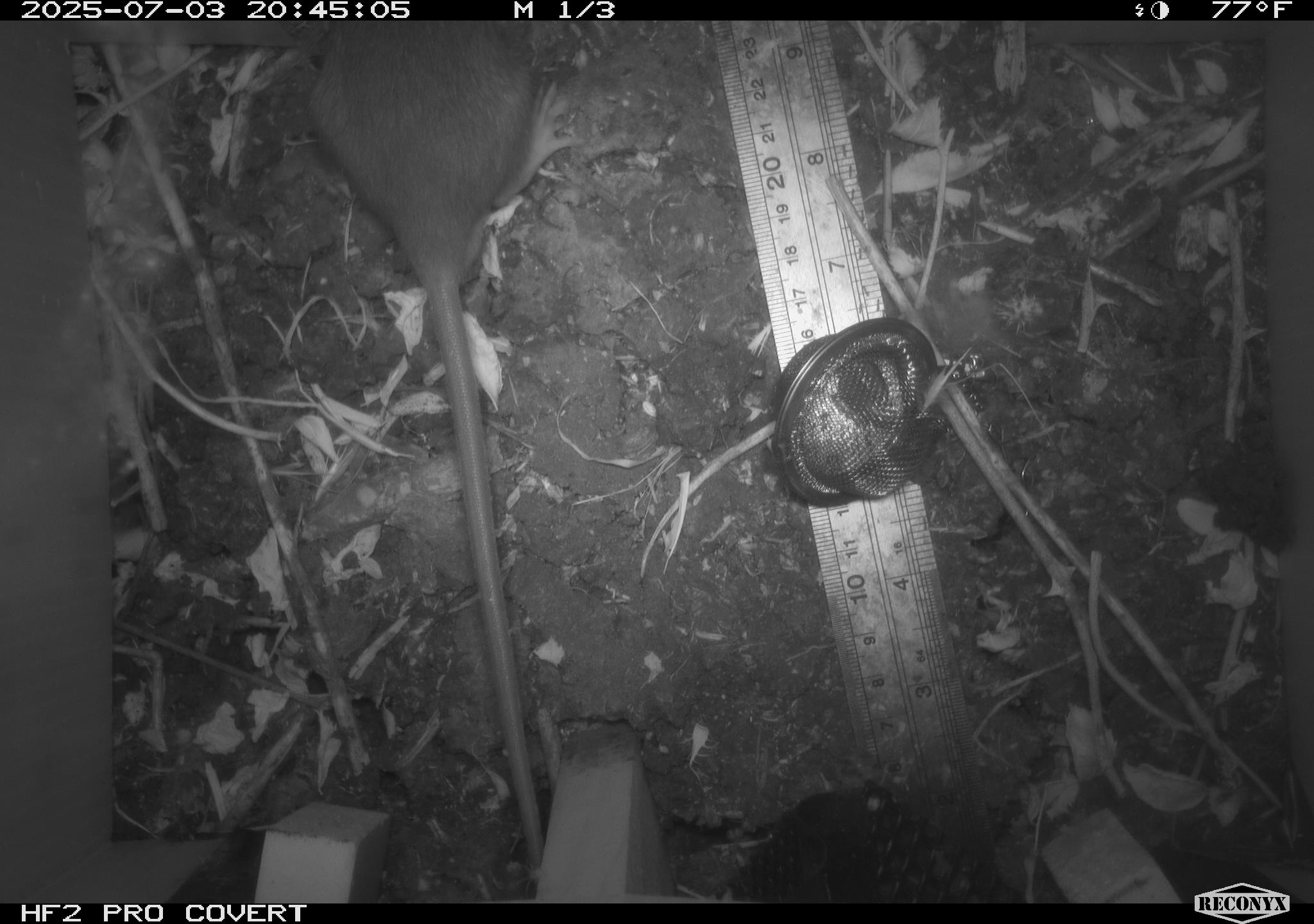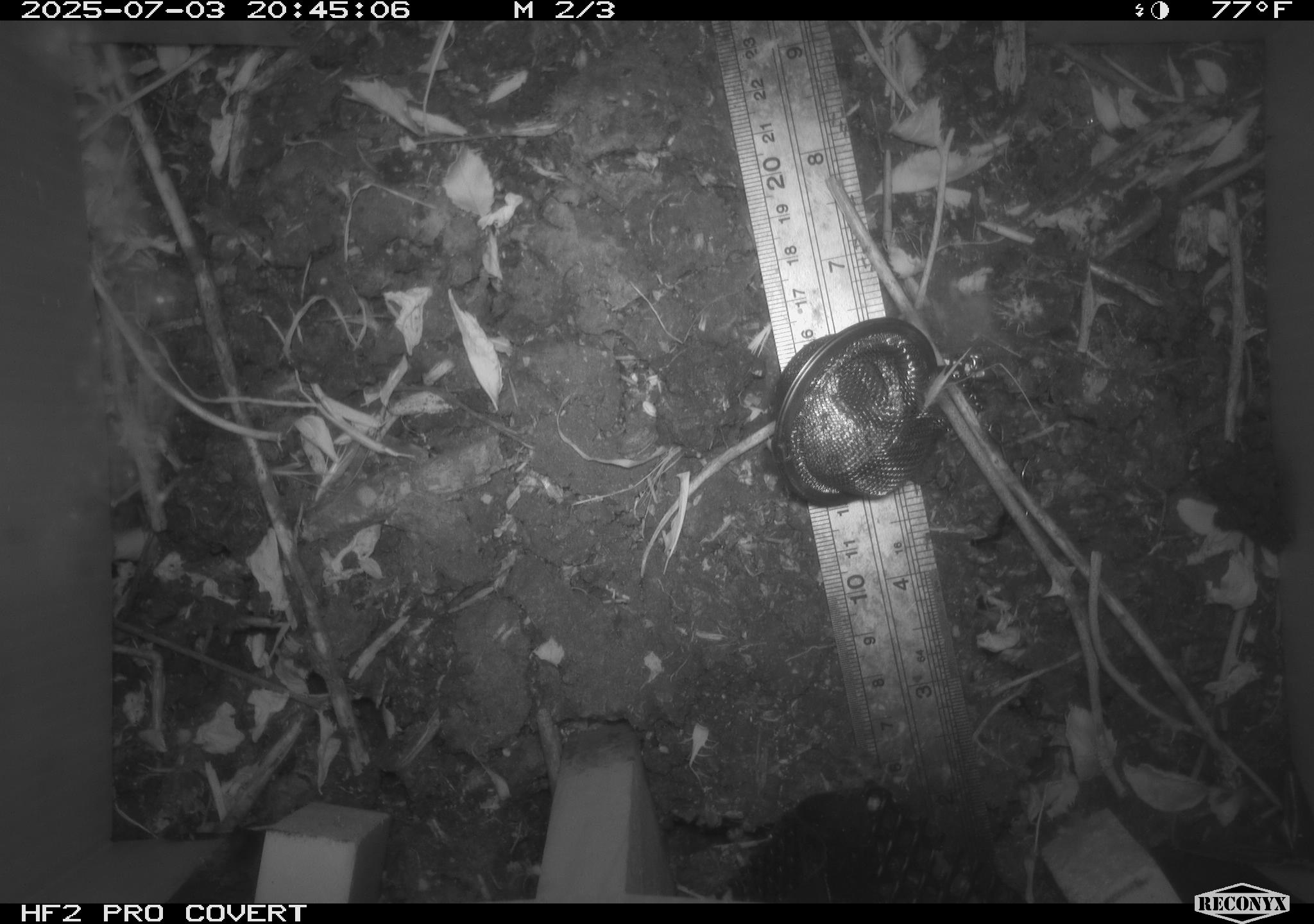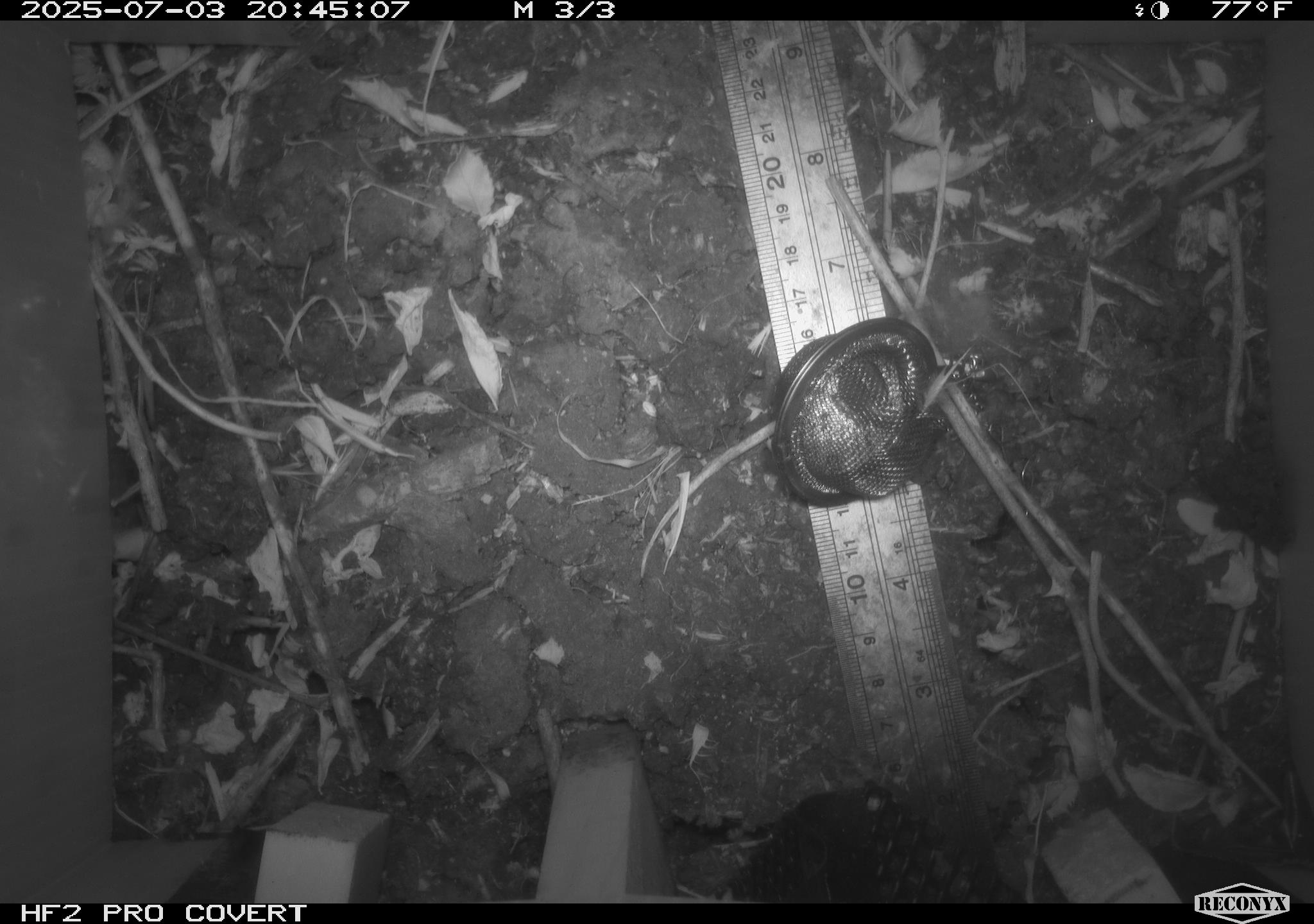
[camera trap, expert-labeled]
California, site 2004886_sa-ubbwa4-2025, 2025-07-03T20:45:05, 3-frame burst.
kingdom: Animalia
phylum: Chordata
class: Mammalia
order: Rodentia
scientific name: Rodentia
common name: rodent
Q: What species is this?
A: Rodent (Rodentia).